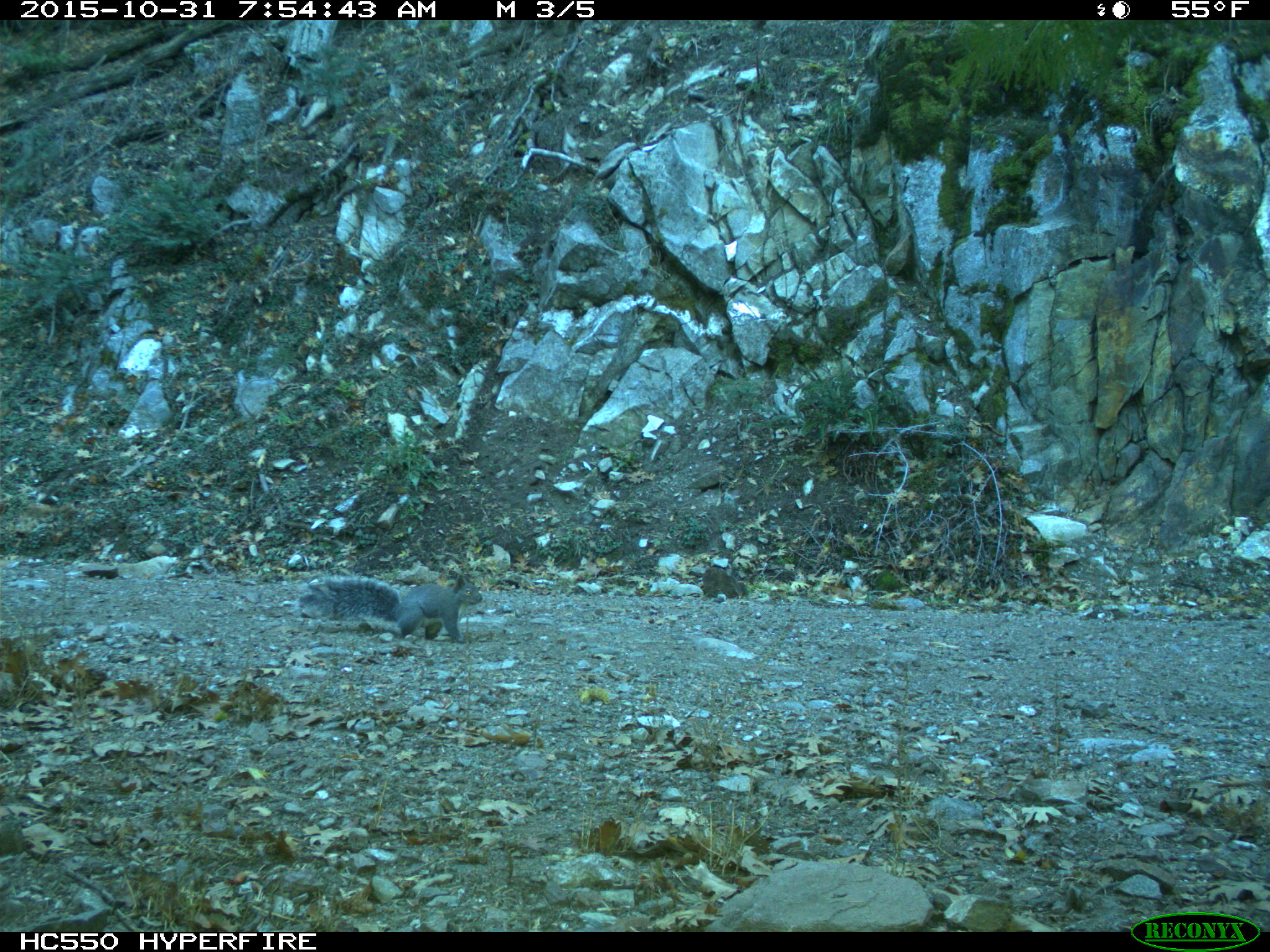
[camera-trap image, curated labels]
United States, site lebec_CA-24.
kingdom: Animalia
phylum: Chordata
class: Mammalia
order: Rodentia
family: Sciuridae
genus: Sciurus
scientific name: Sciurus carolinensis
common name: eastern gray squirrel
Sciurus carolinensis (eastern gray squirrel).